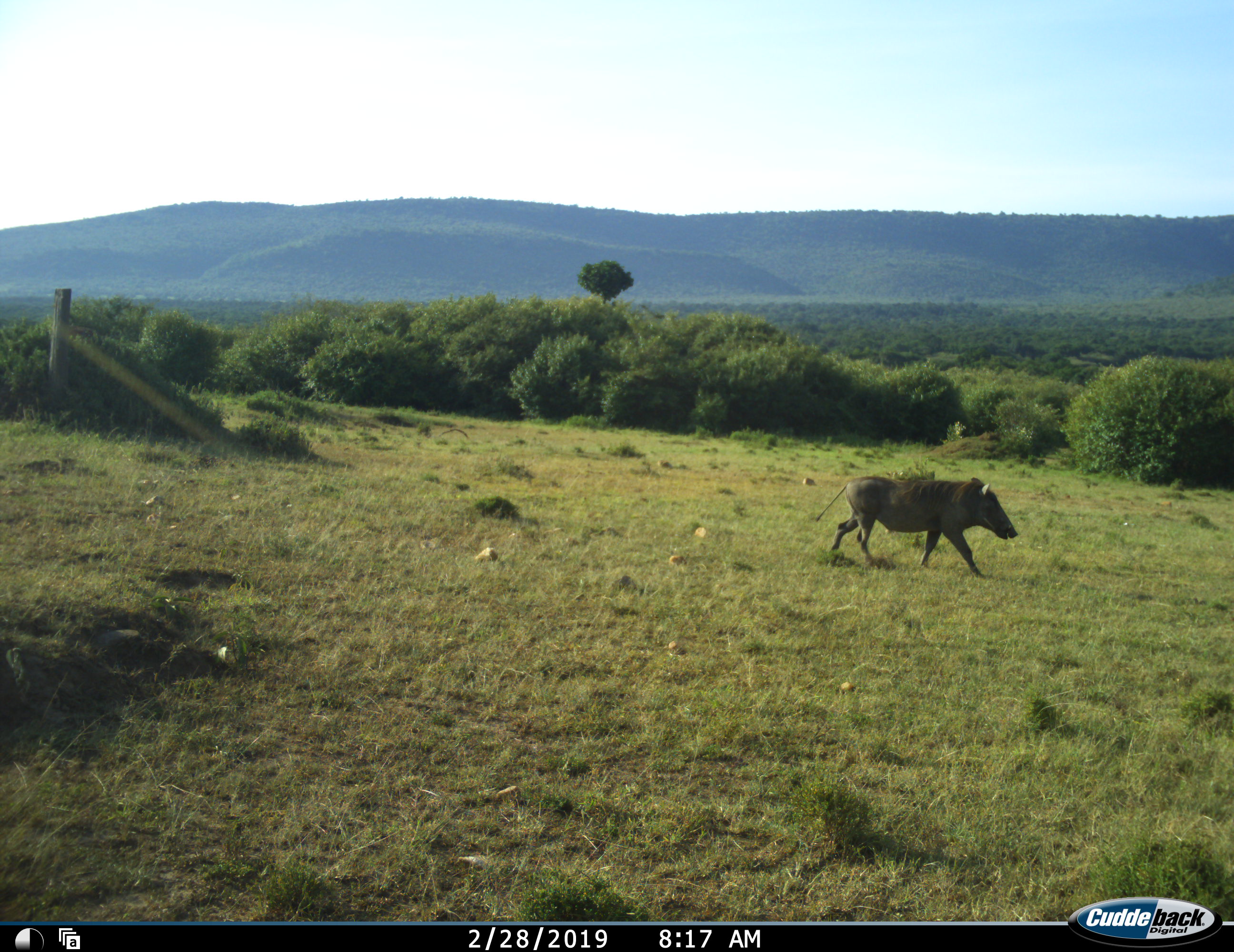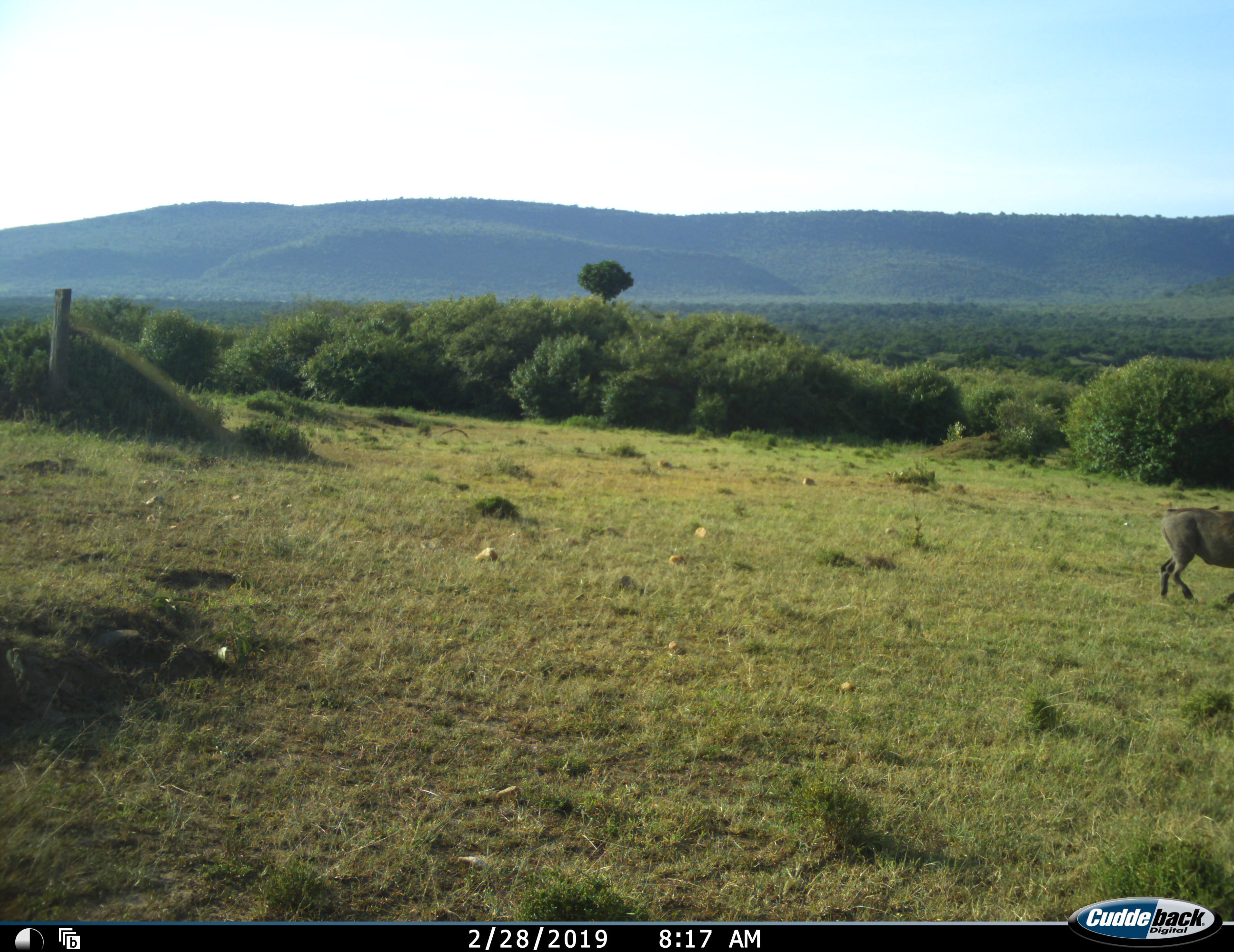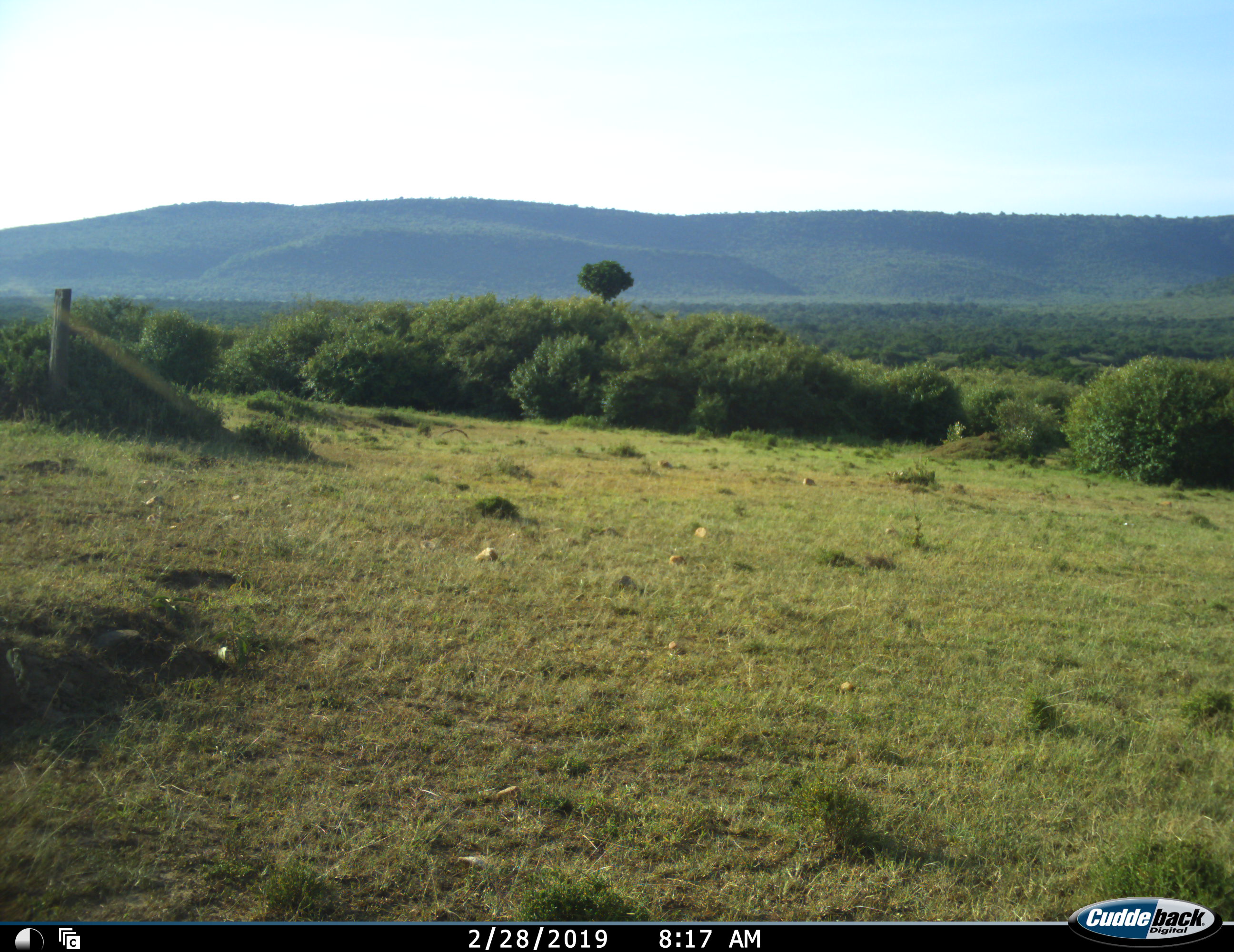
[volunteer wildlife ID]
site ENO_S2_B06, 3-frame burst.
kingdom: Animalia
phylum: Chordata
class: Mammalia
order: Artiodactyla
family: Suidae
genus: Phacochoerus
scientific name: Phacochoerus africanus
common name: warthog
Warthog (Phacochoerus africanus), count 1. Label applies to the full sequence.